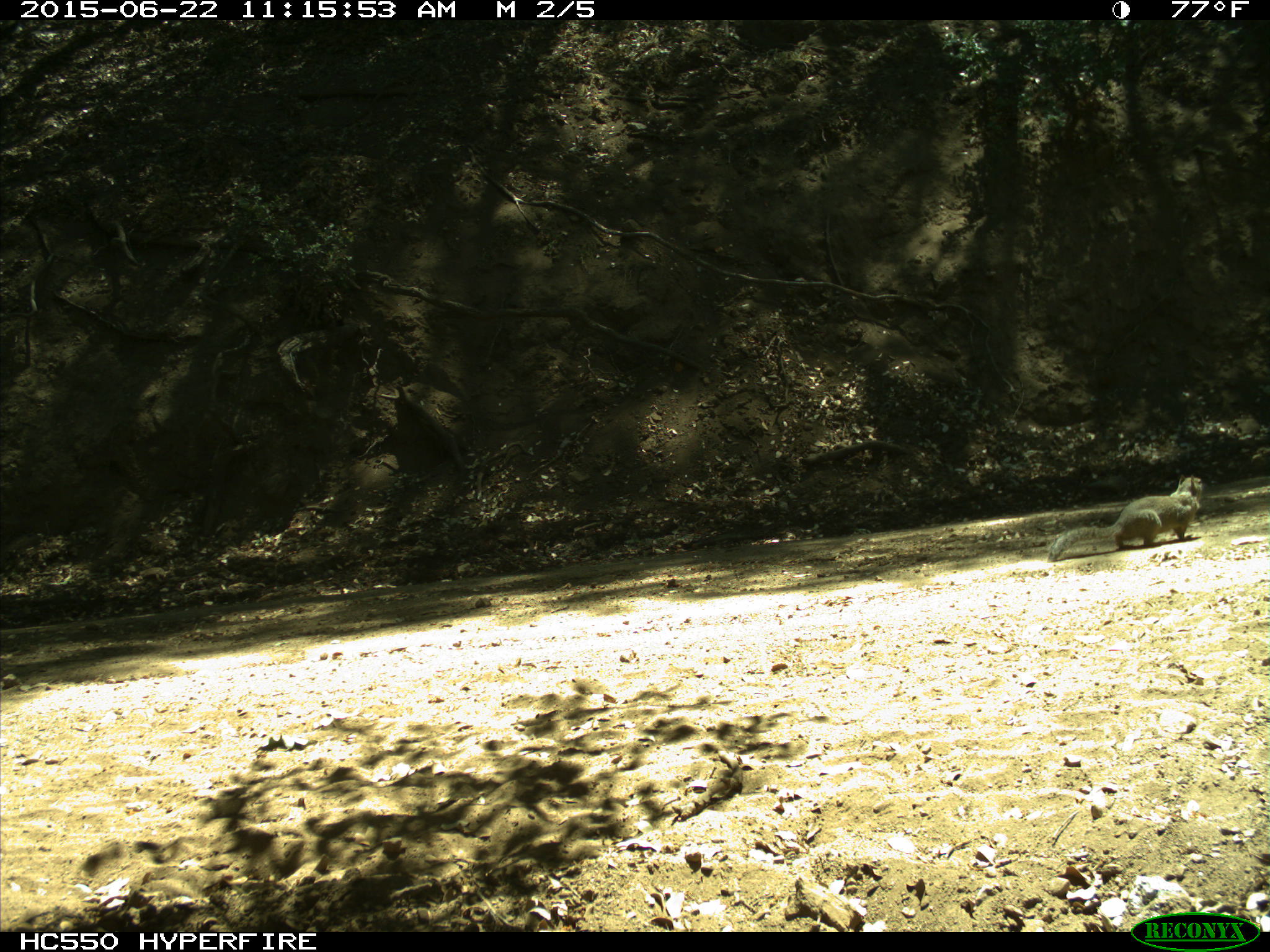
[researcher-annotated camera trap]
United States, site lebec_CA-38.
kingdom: Animalia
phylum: Chordata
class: Mammalia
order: Rodentia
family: Sciuridae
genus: Otospermophilus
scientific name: Otospermophilus beecheyi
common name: california ground squirrel